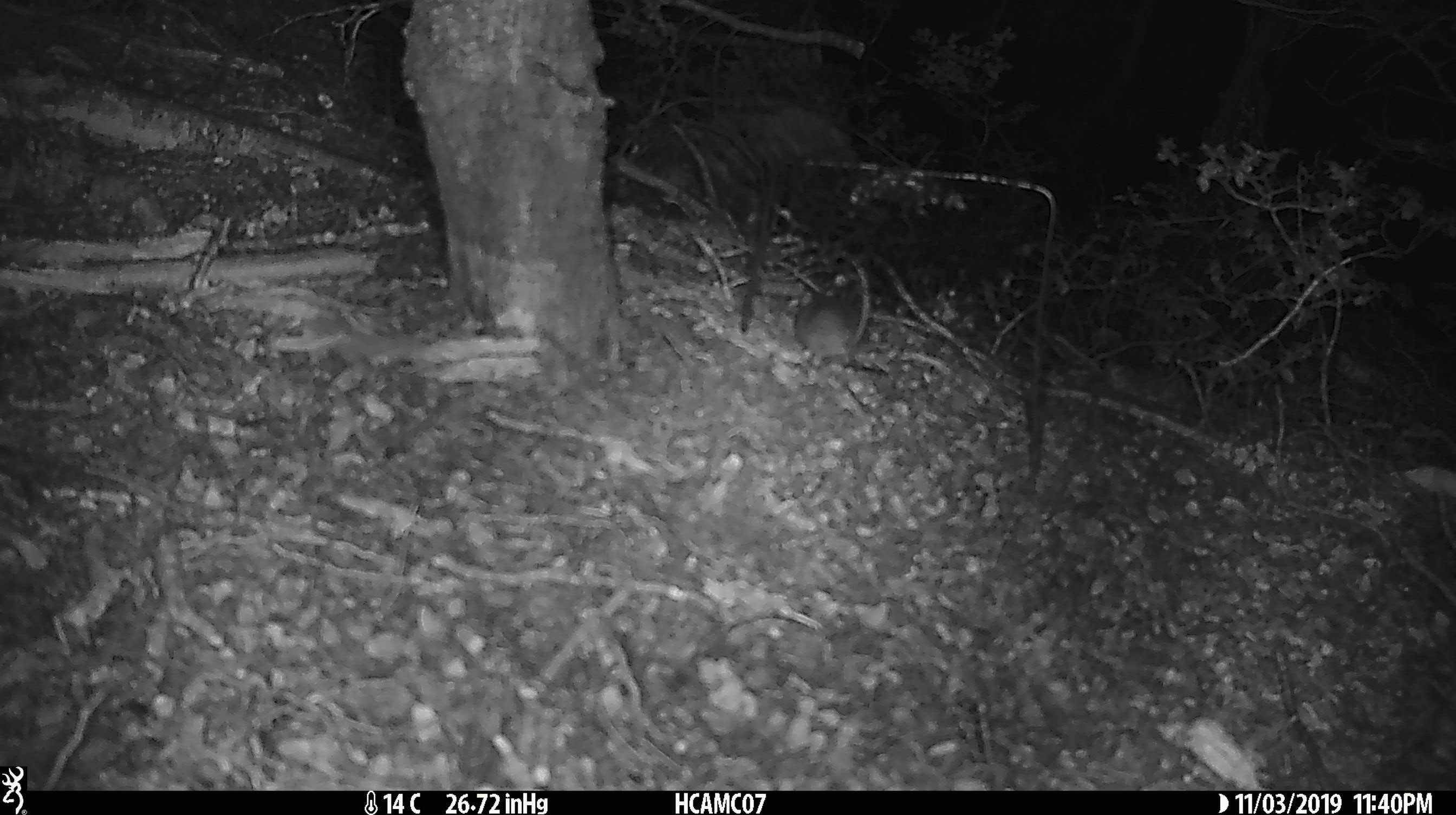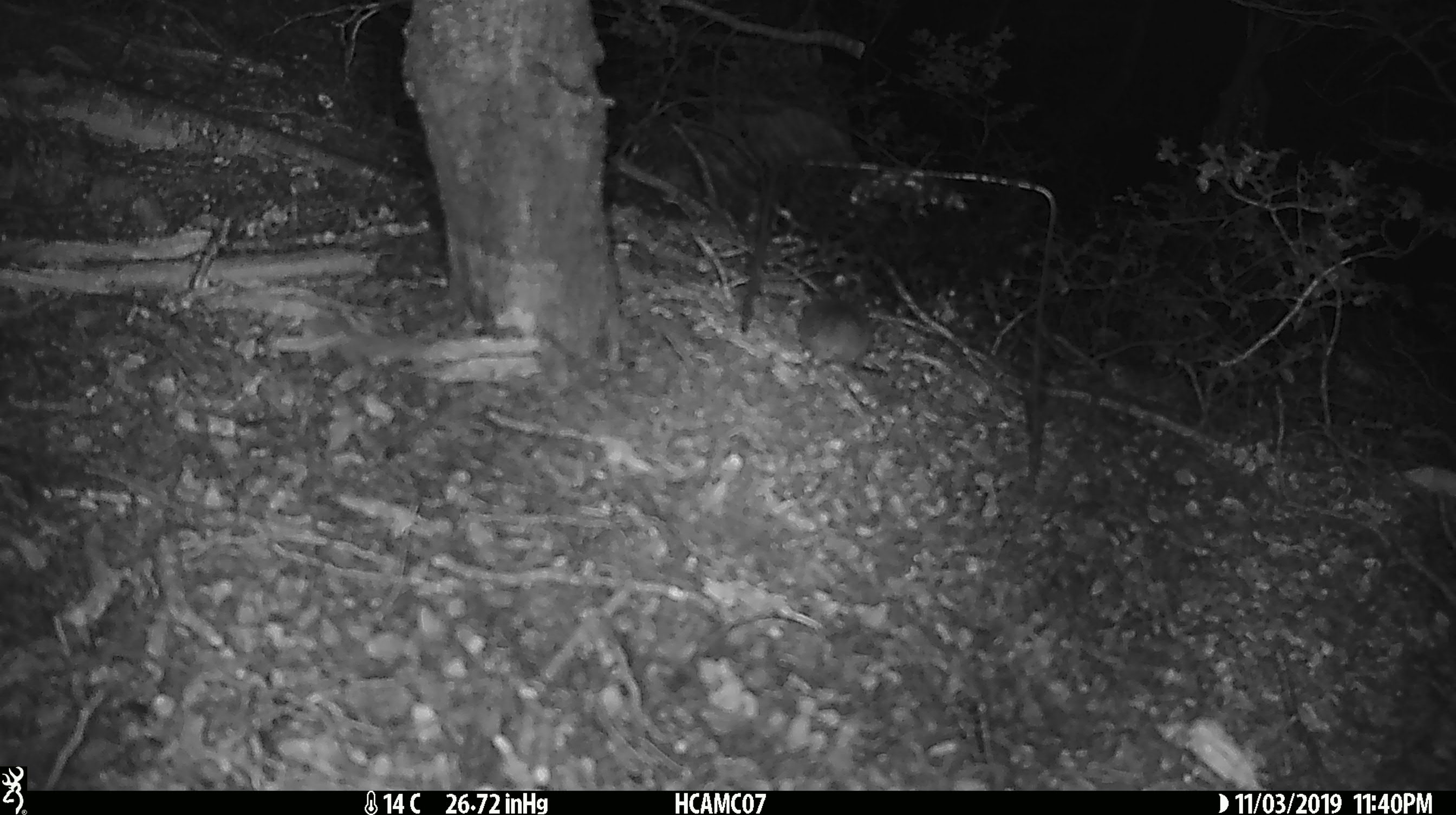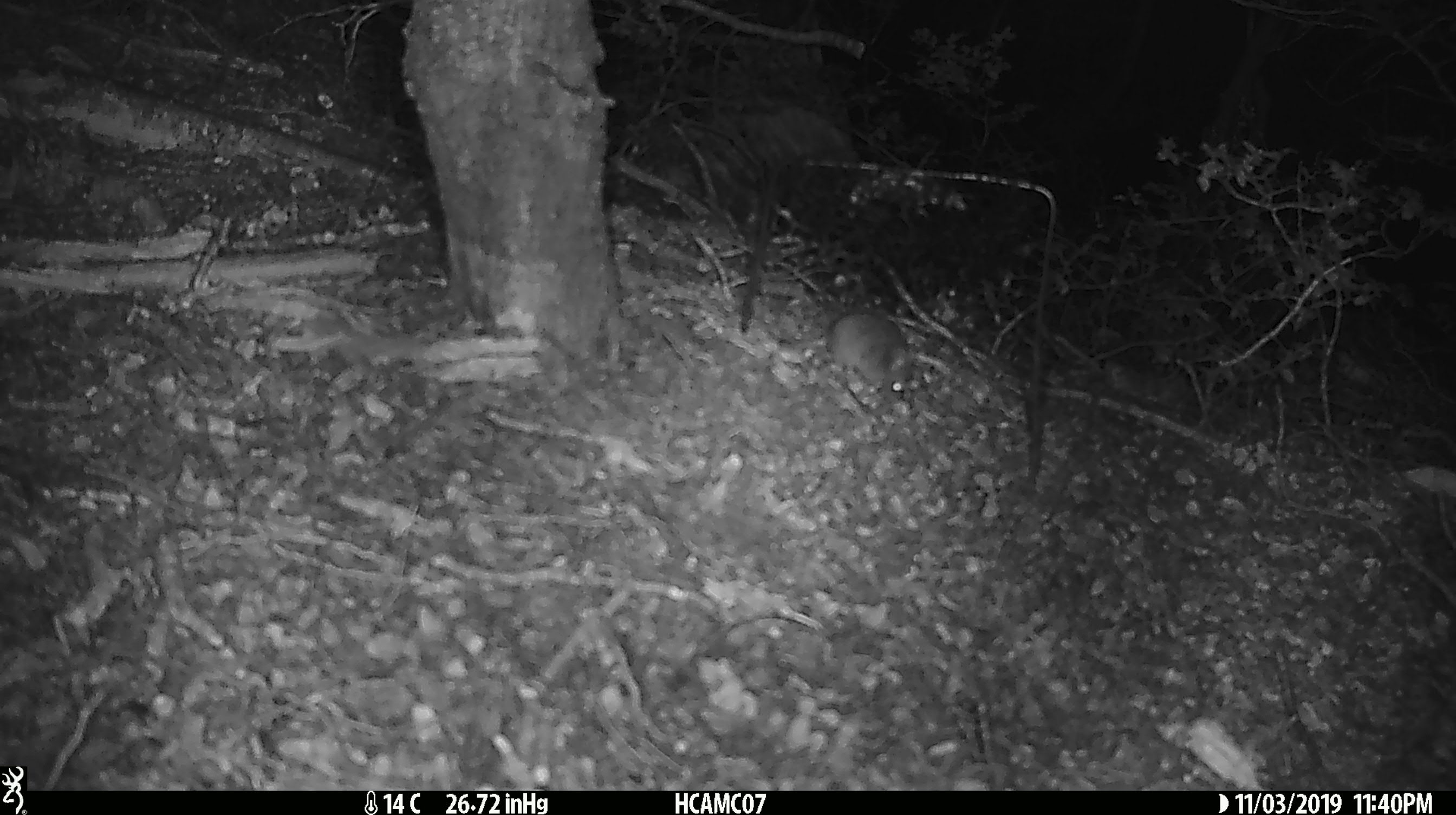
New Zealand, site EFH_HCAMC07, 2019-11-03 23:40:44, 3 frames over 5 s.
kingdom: Animalia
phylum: Chordata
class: Mammalia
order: Rodentia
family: Muridae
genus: Mus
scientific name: Mus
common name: mouse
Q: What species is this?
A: Mouse (Mus).